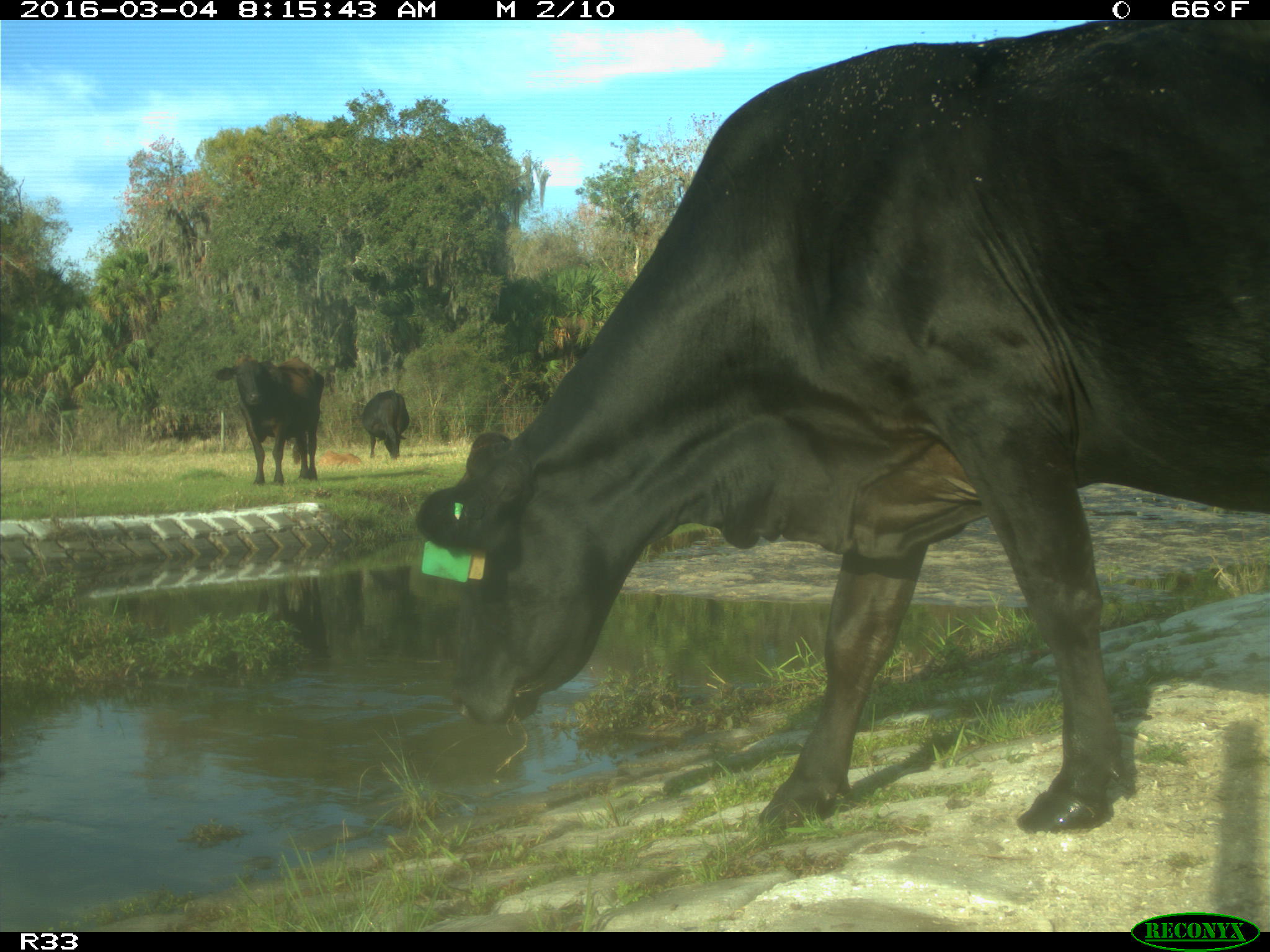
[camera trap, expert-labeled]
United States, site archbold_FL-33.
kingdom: Animalia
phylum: Chordata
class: Mammalia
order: Artiodactyla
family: Bovidae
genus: Bos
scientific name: Bos taurus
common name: domestic cow